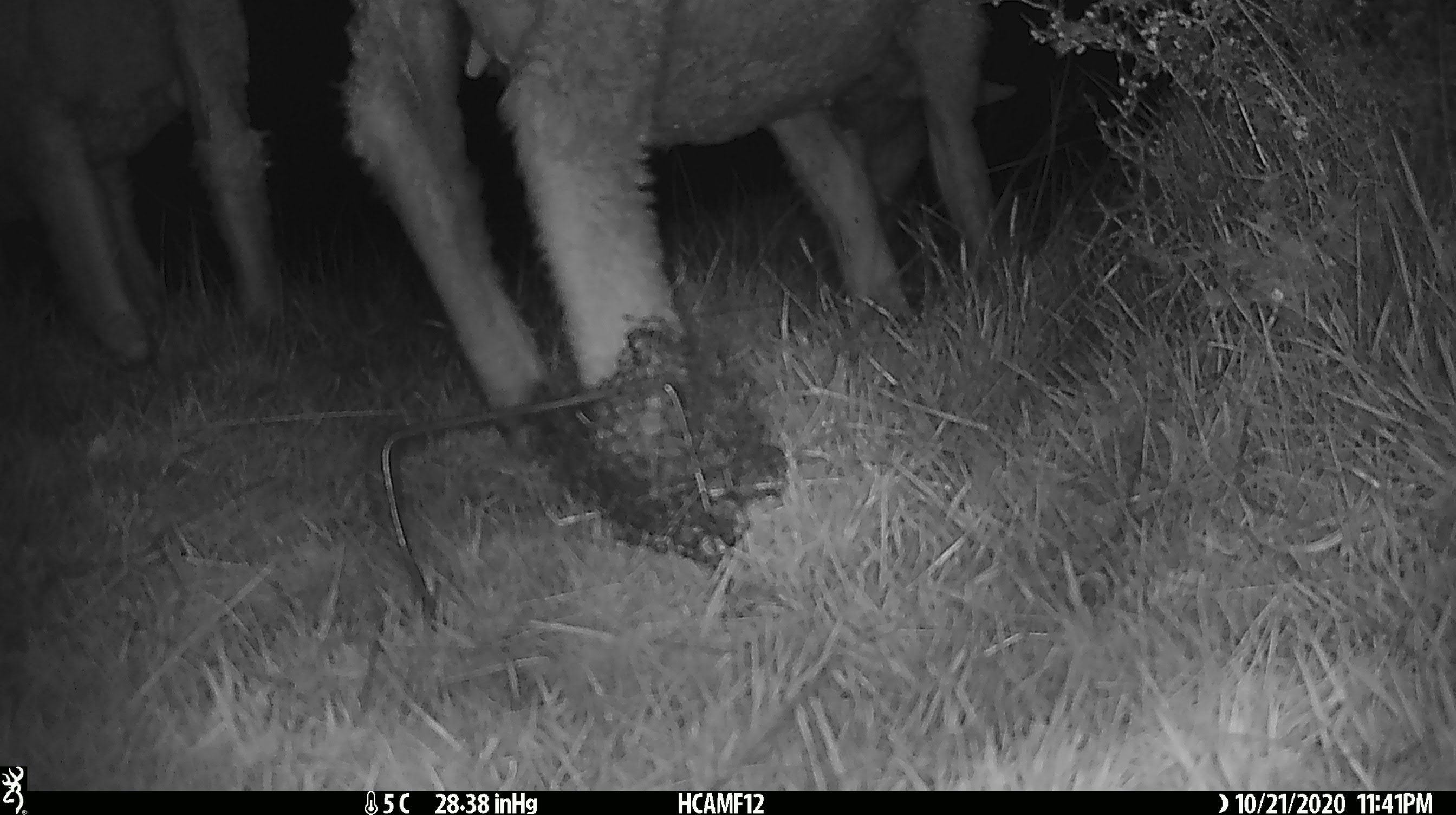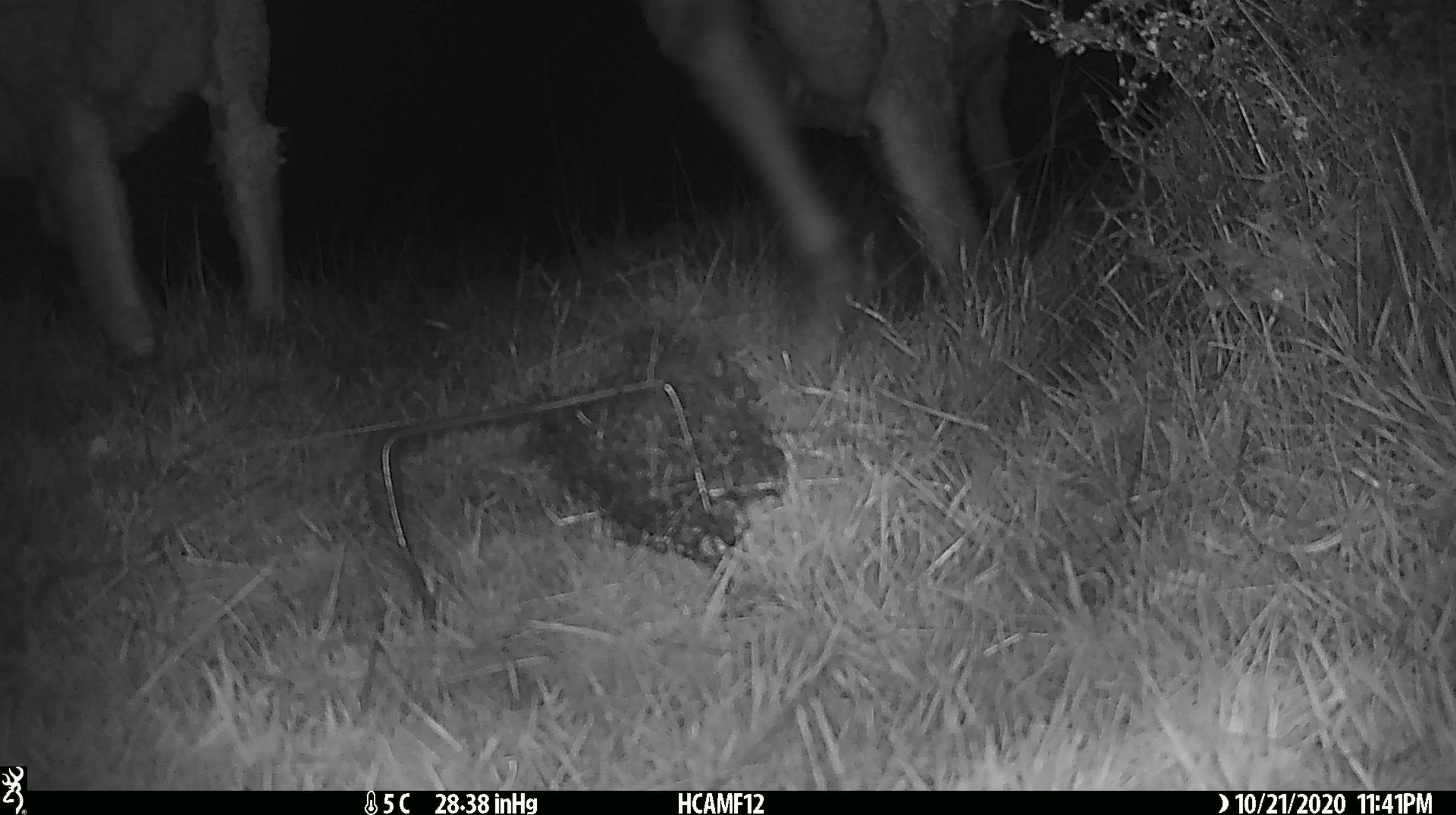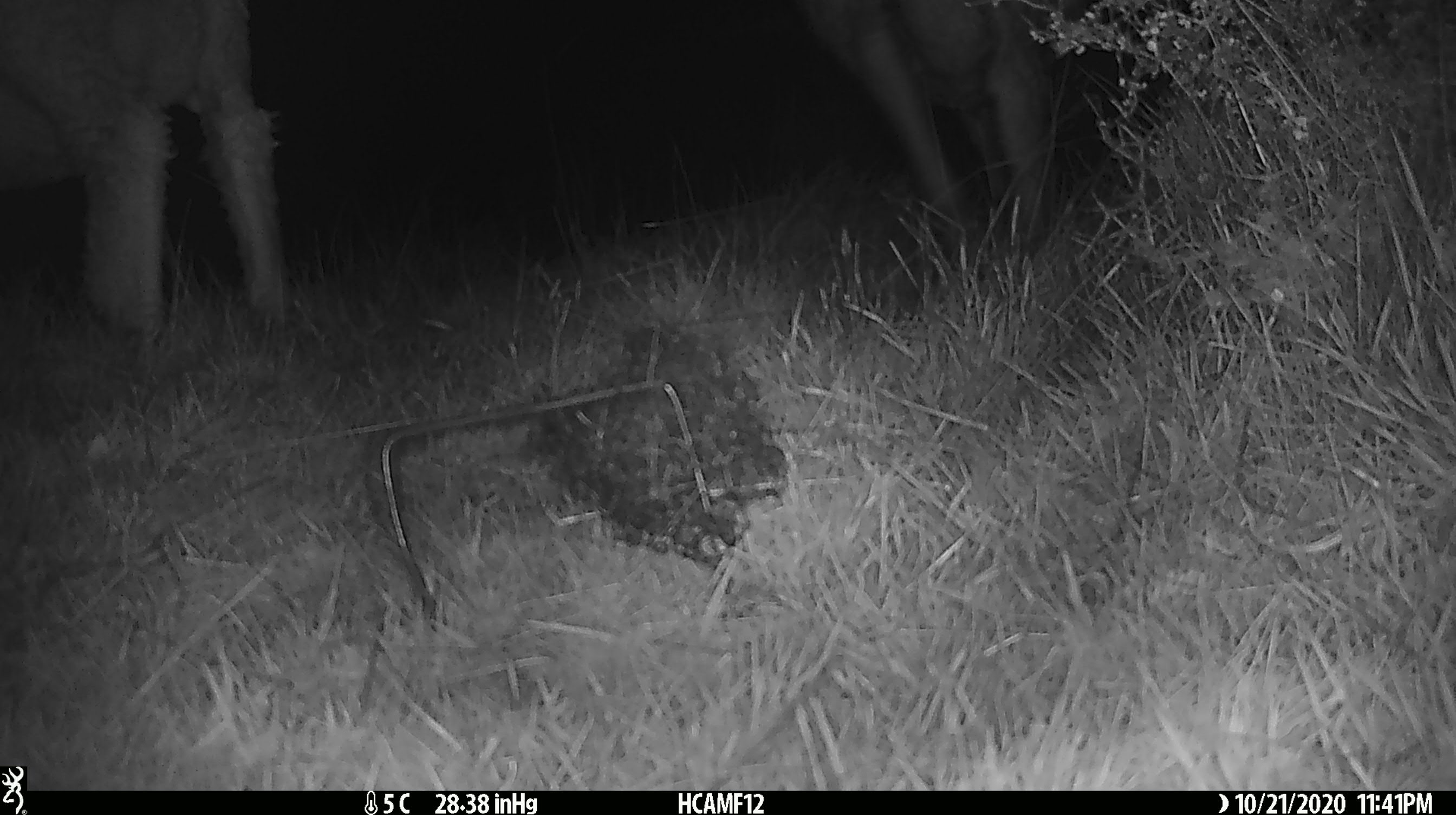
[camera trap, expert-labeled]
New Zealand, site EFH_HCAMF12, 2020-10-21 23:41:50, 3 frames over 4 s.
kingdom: Animalia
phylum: Chordata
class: Mammalia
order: Artiodactyla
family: Bovidae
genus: Ovis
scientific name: Ovis aries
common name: domestic sheep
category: sheep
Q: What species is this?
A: Sheep (domestic sheep) (Ovis aries).